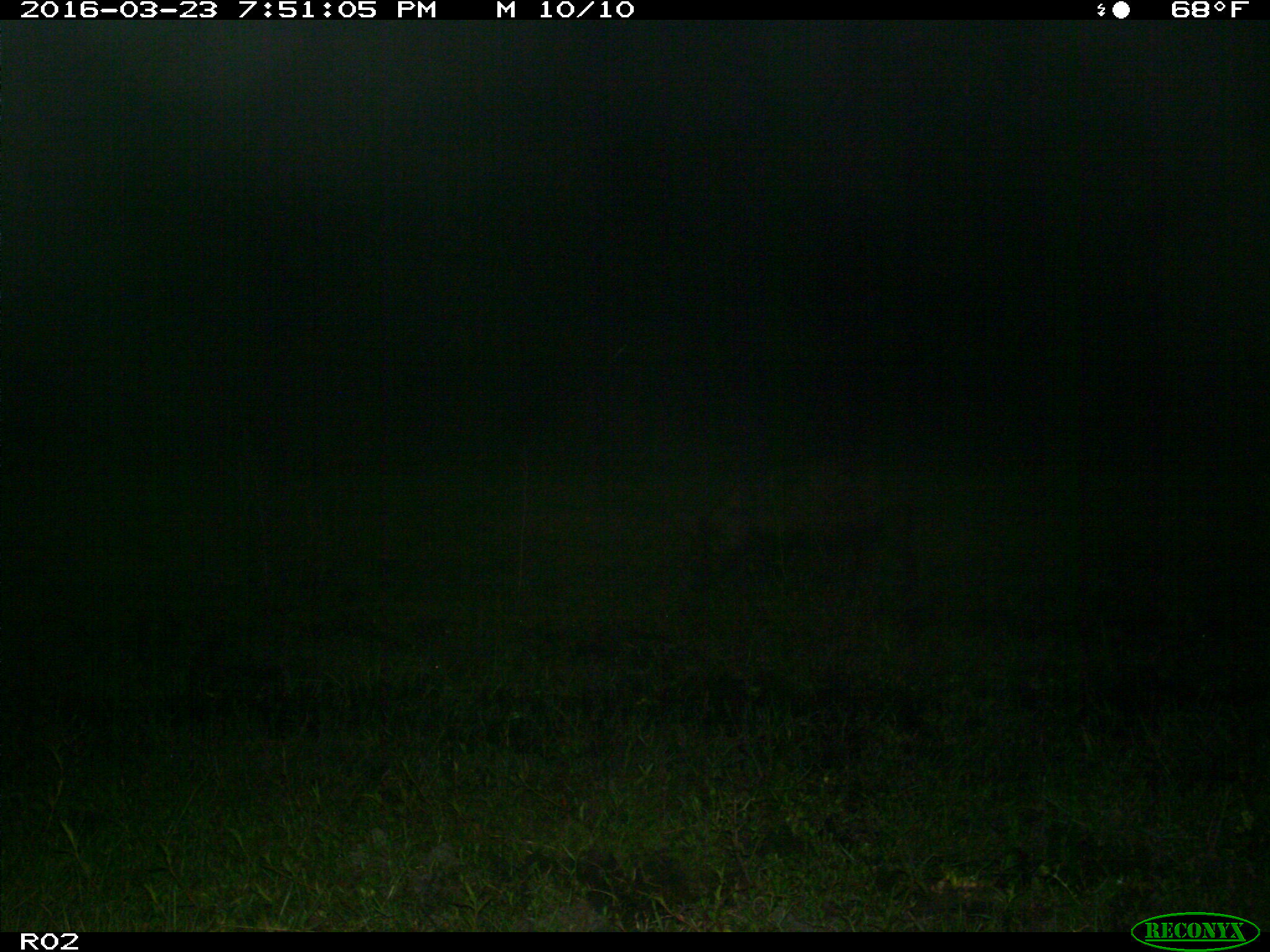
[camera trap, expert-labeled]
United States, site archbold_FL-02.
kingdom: Animalia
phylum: Chordata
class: Mammalia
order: Artiodactyla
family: Suidae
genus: Sus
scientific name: Sus scrofa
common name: wild boar